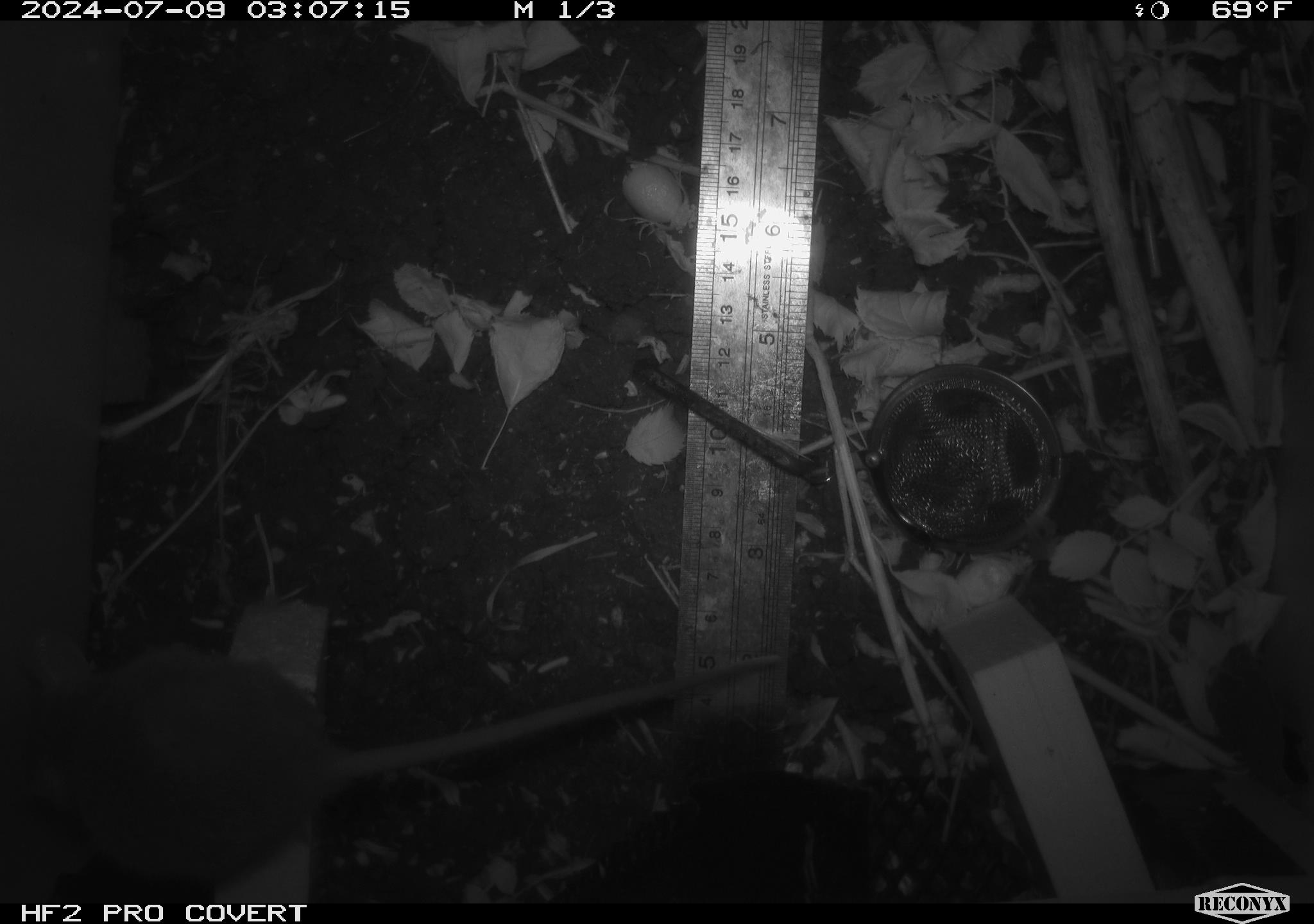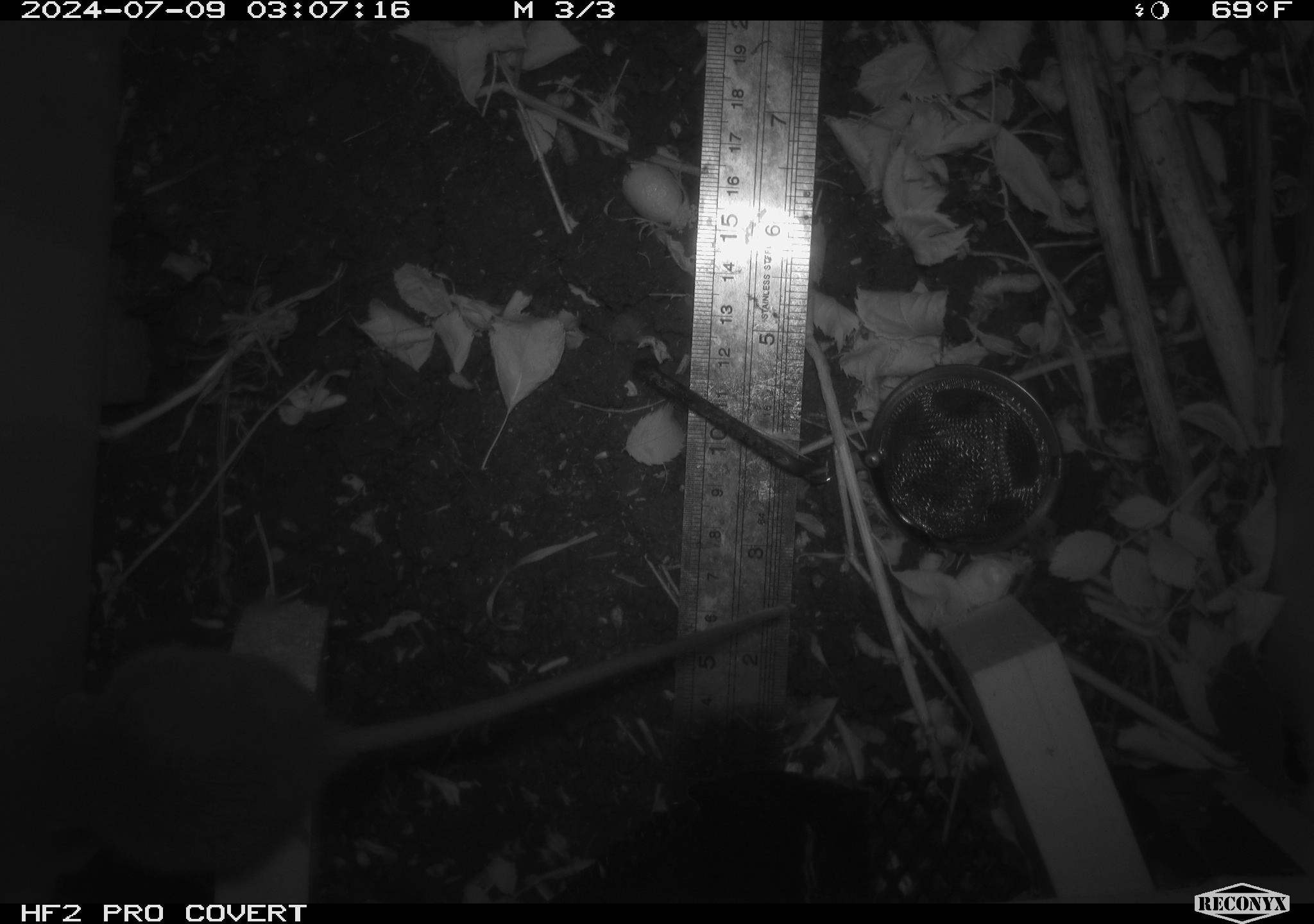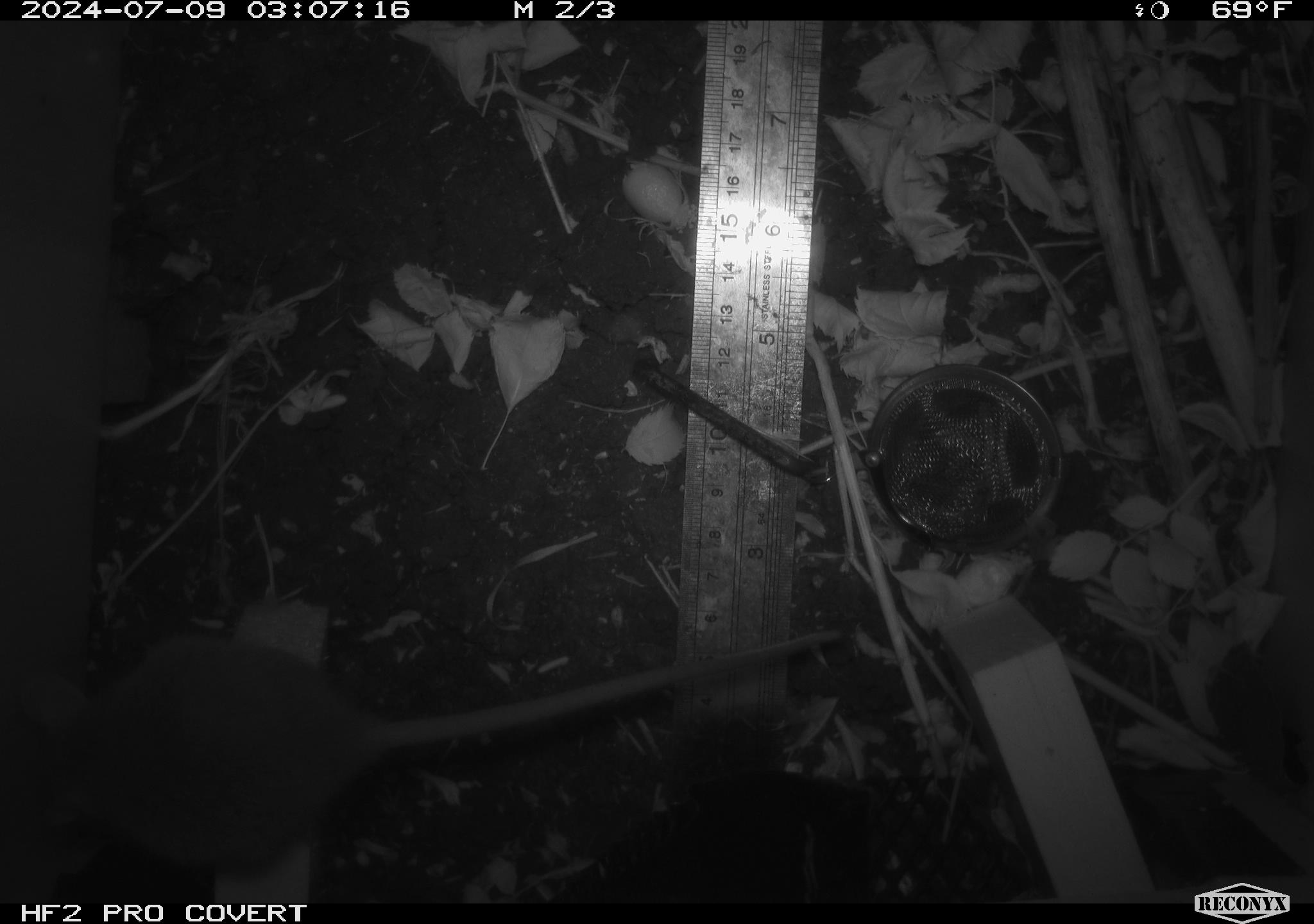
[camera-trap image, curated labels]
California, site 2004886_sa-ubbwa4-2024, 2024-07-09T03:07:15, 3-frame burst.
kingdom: Animalia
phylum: Chordata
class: Mammalia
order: Rodentia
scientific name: Rodentia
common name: woodrat or rat or mouse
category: woodrat or rat or mouse species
Woodrat or rat or mouse species (woodrat or rat or mouse) (Rodentia).